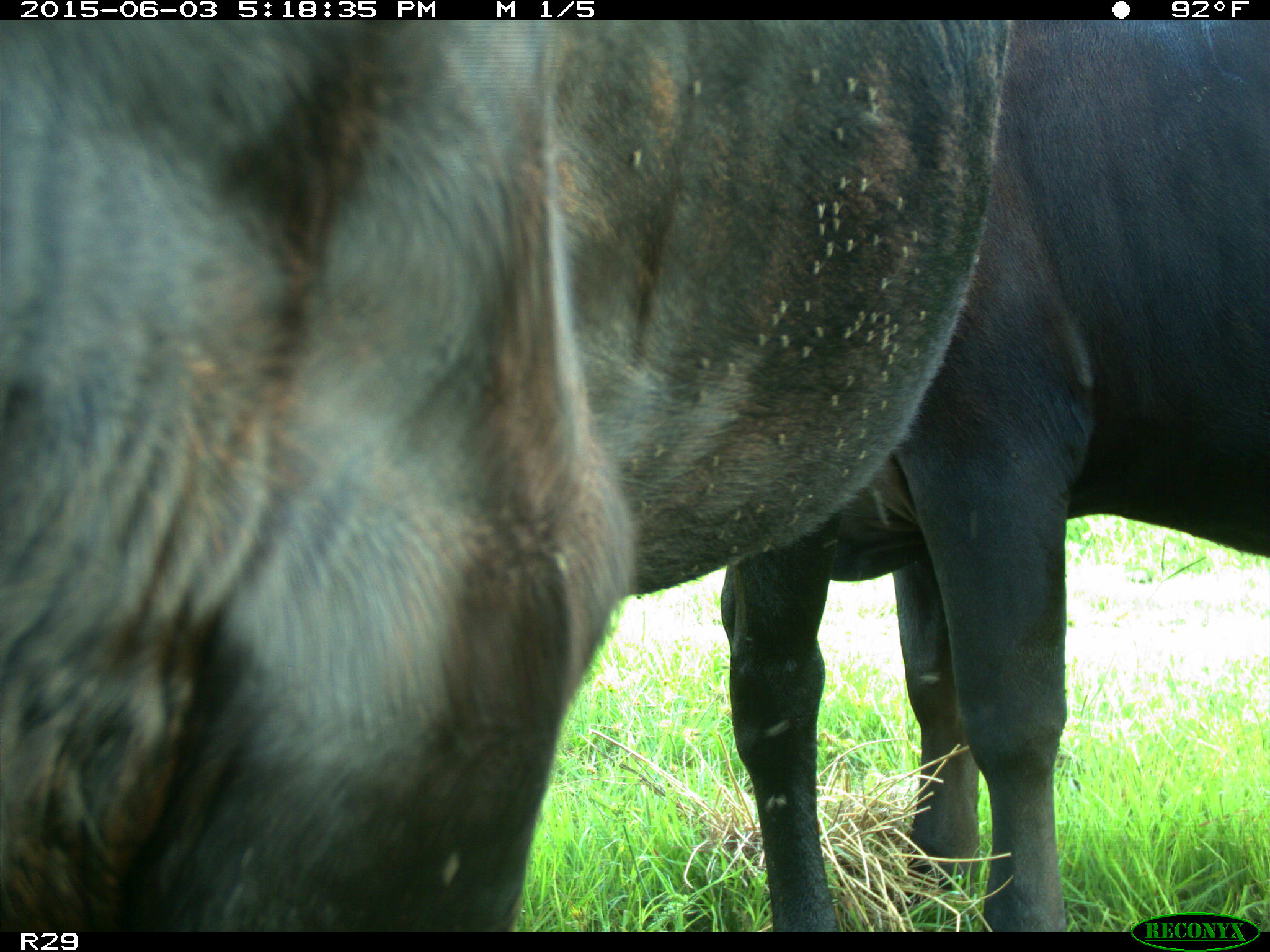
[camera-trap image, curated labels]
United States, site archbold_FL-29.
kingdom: Animalia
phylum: Chordata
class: Mammalia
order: Artiodactyla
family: Bovidae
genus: Bos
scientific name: Bos taurus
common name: domestic cow